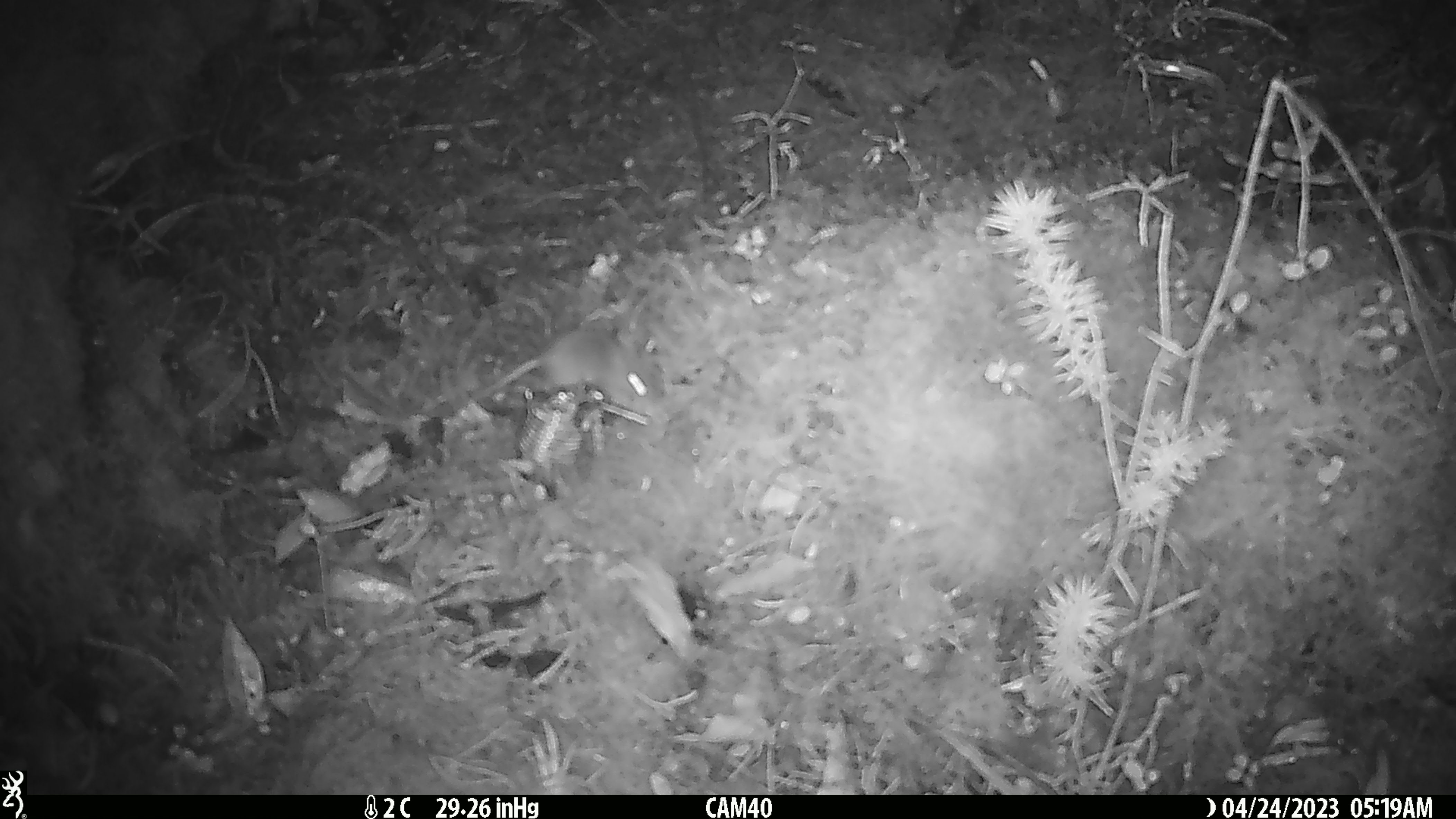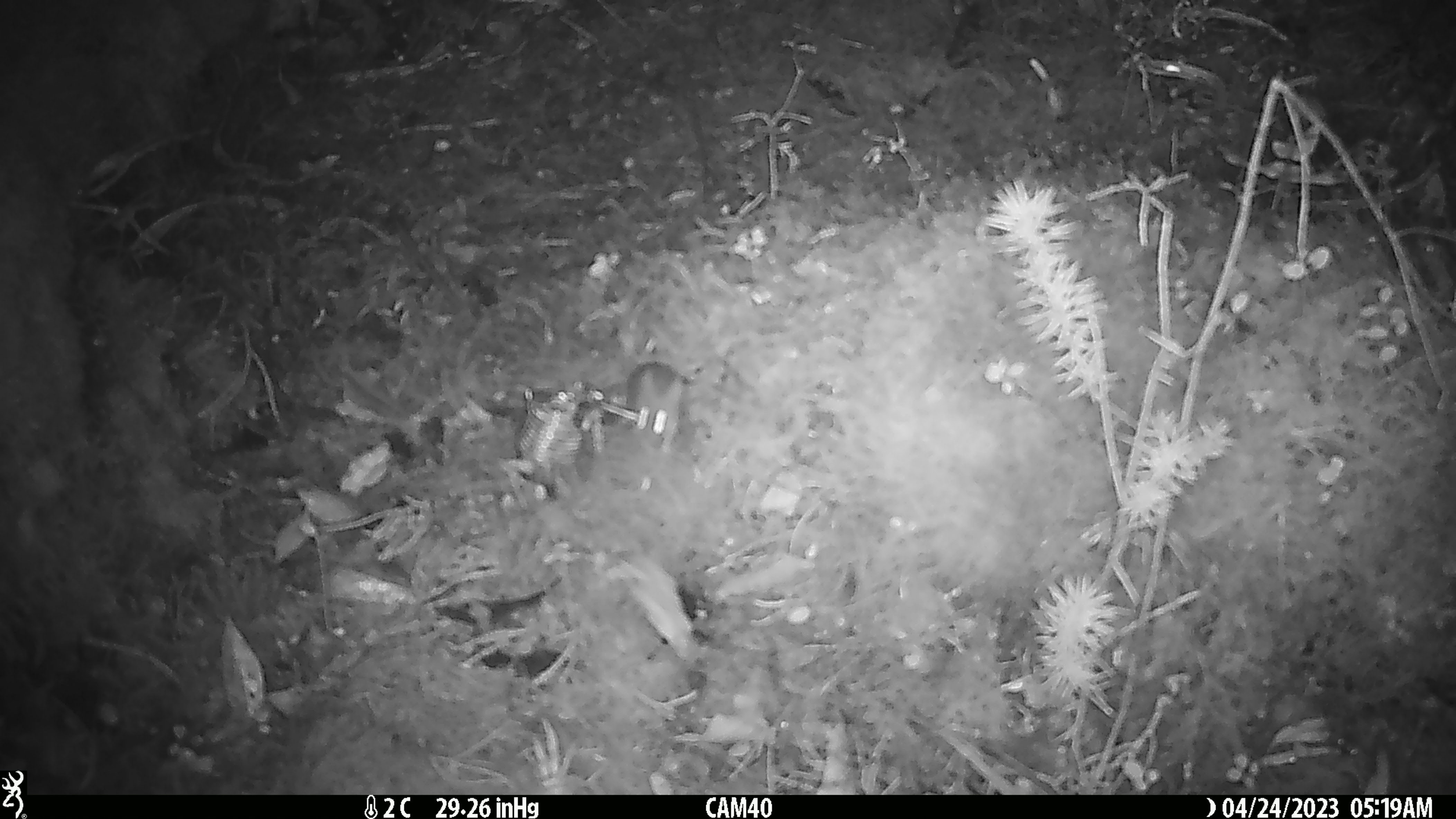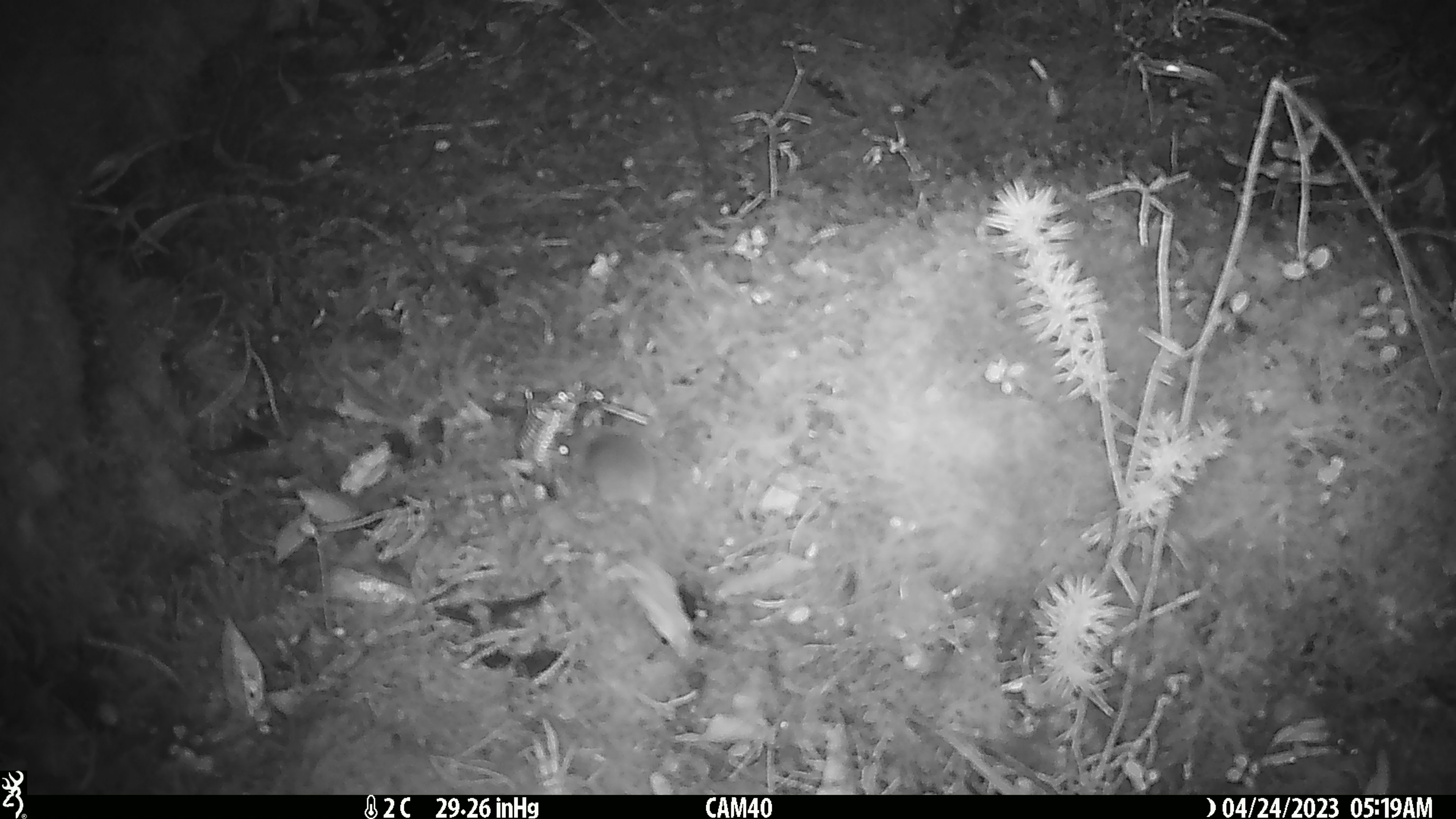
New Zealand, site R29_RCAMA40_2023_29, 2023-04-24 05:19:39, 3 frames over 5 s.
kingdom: Animalia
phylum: Chordata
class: Mammalia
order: Rodentia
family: Muridae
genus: Mus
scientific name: Mus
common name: mouse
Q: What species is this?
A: Mouse (Mus).